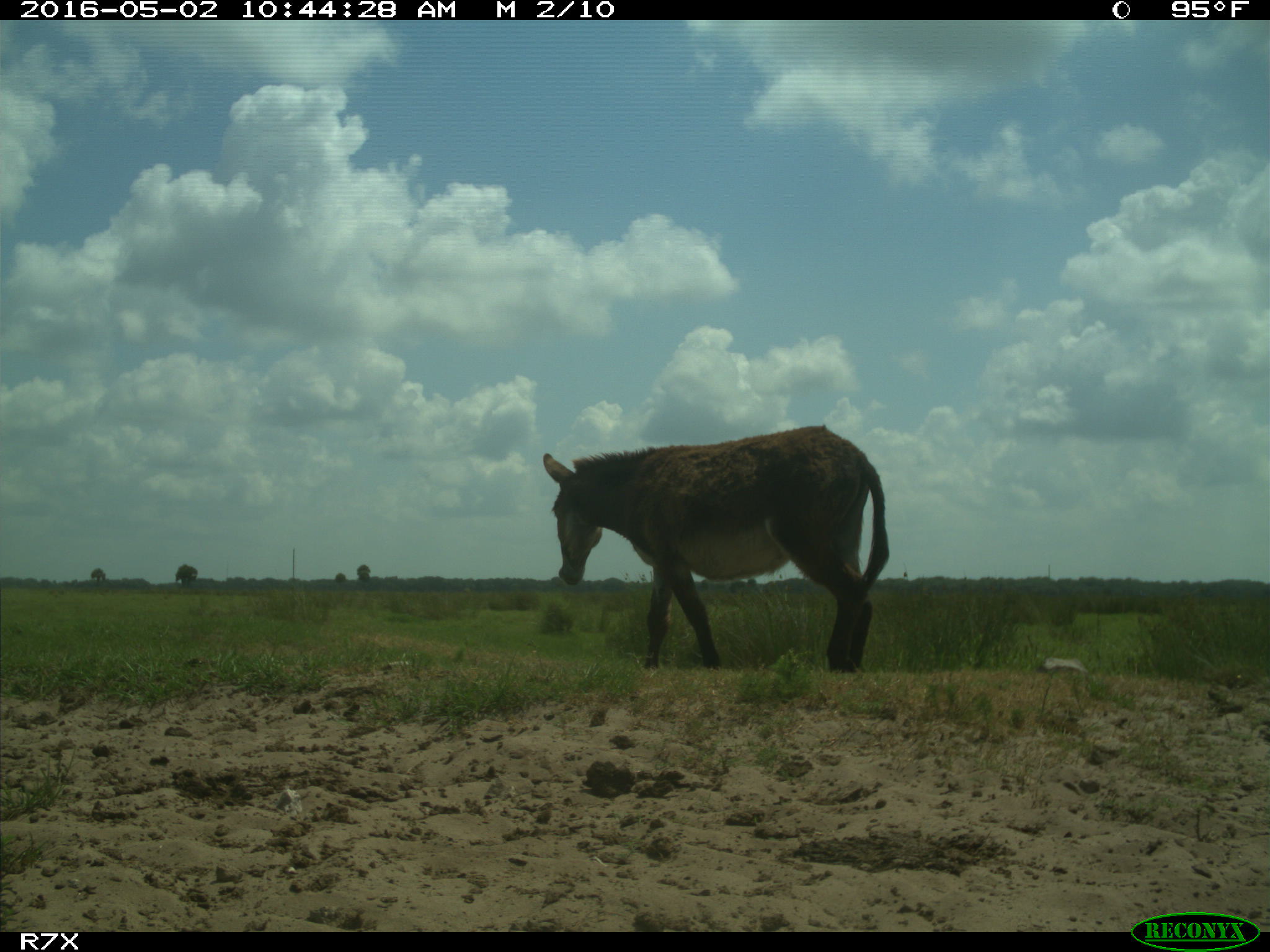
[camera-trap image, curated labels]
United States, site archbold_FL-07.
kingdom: Animalia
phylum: Chordata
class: Mammalia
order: Artiodactyla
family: Bovidae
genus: Bos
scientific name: Bos taurus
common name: domestic cow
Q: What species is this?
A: Bos taurus (domestic cow).